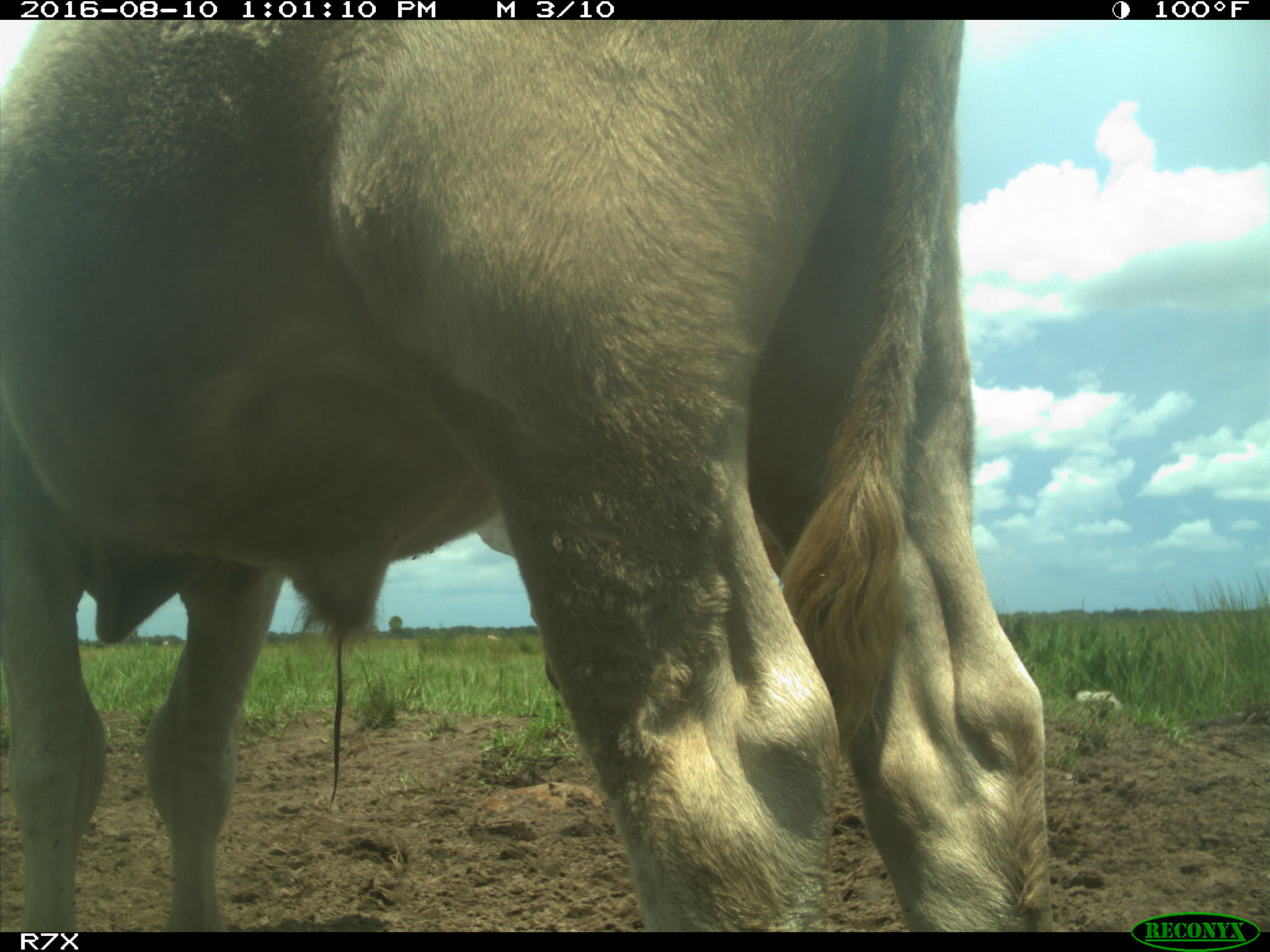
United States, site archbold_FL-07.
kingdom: Animalia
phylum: Chordata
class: Mammalia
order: Artiodactyla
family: Bovidae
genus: Bos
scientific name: Bos taurus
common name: domestic cow